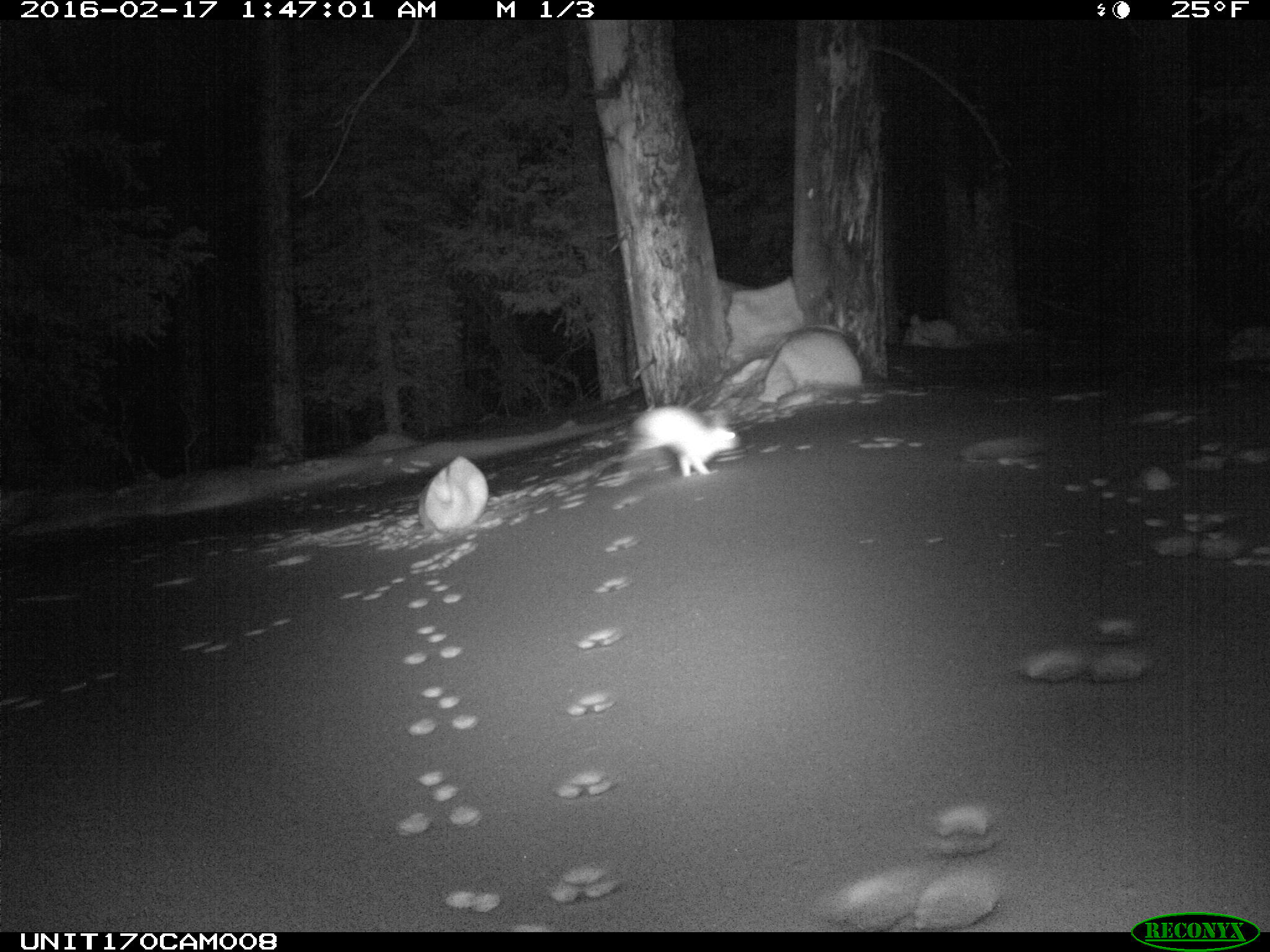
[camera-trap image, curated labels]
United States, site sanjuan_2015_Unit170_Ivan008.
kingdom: Animalia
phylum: Chordata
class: Mammalia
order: Lagomorpha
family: Leporidae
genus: Lepus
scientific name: Lepus americanus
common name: snowshoe hare